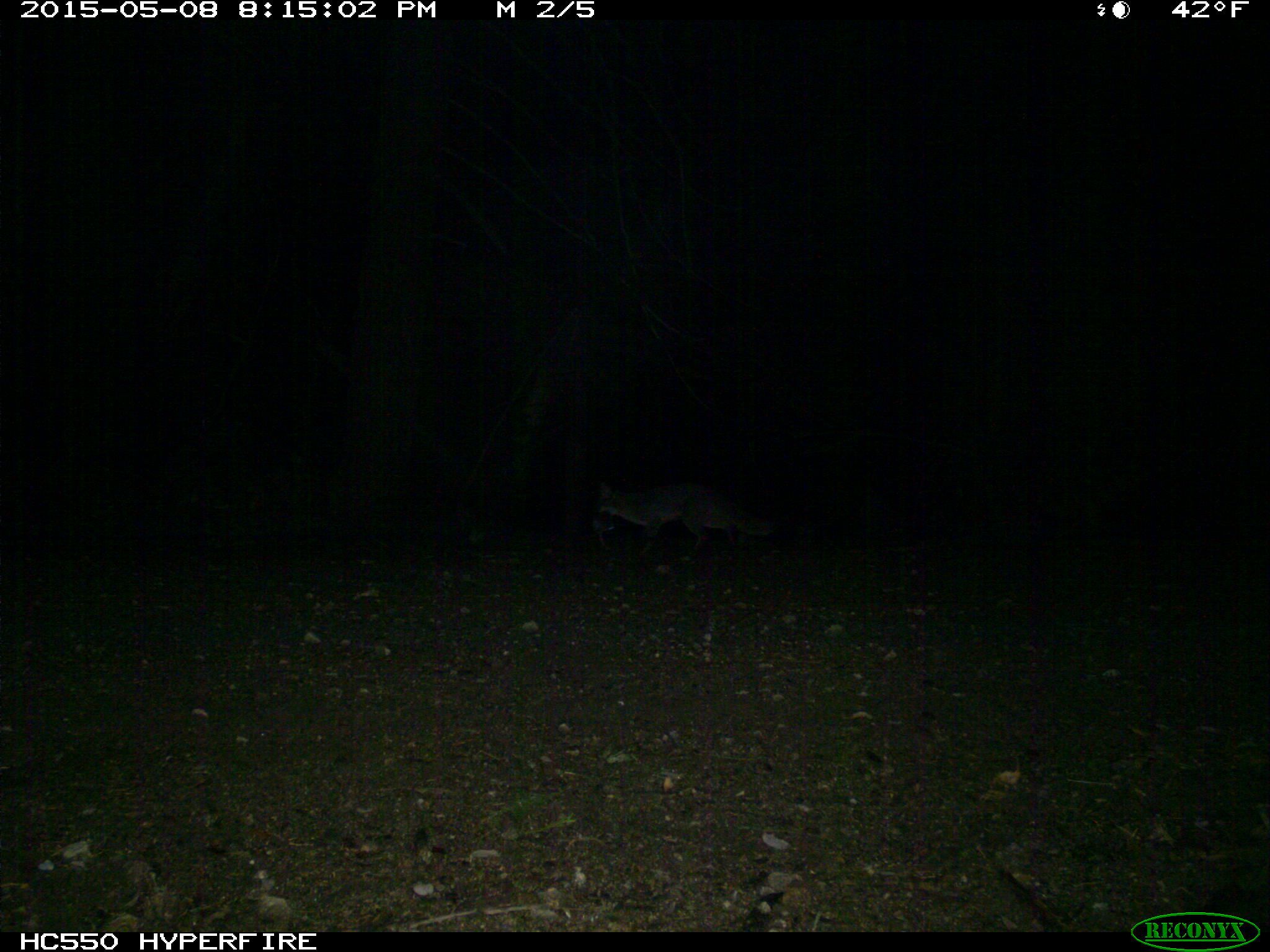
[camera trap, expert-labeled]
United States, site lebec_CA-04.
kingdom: Animalia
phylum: Chordata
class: Mammalia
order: Carnivora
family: Canidae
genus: Urocyon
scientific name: Urocyon cinereoargenteus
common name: gray fox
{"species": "Urocyon cinereoargenteus (gray fox)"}